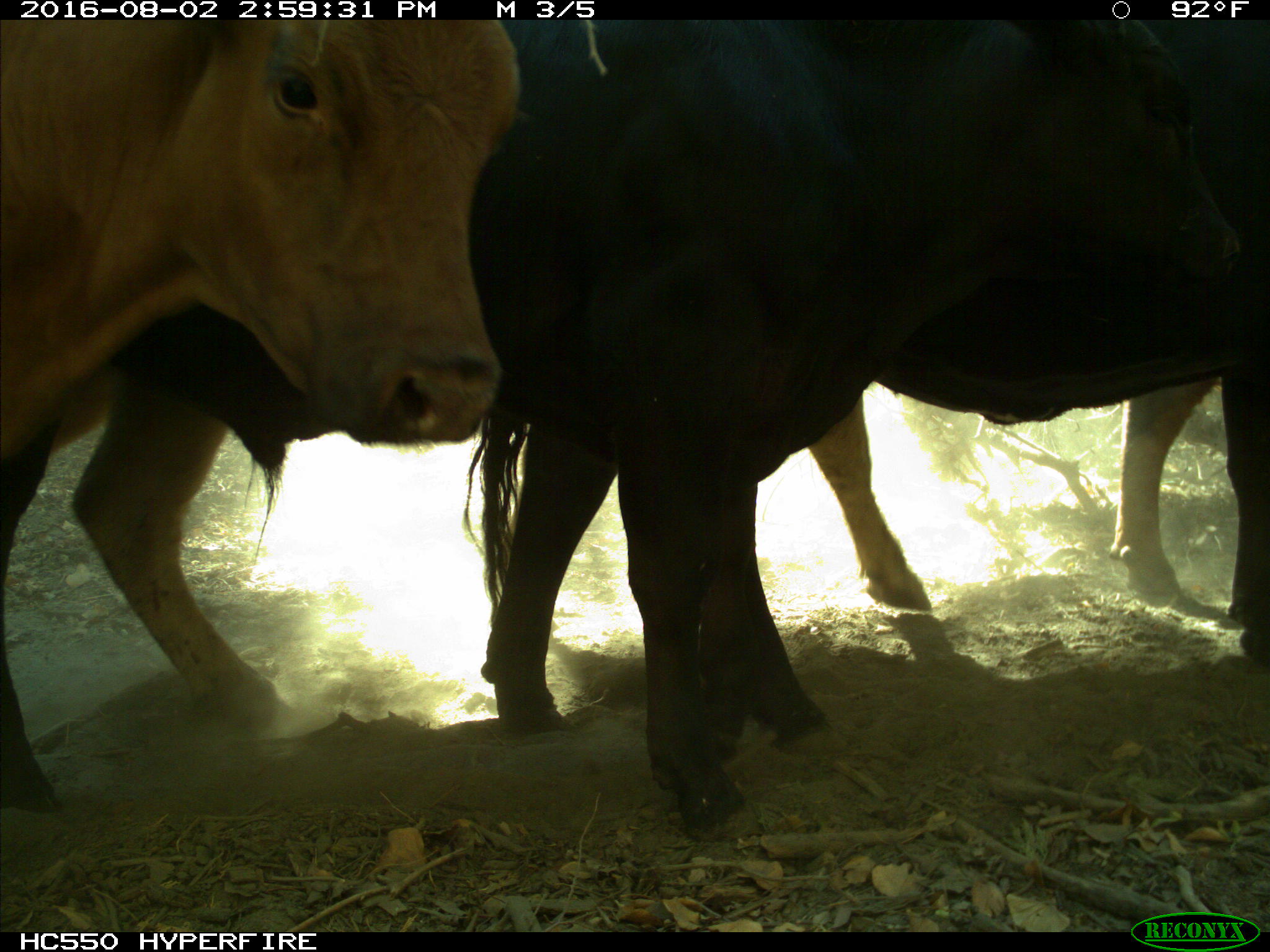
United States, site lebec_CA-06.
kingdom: Animalia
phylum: Chordata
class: Mammalia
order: Artiodactyla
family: Bovidae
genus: Bos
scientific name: Bos taurus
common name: domestic cow